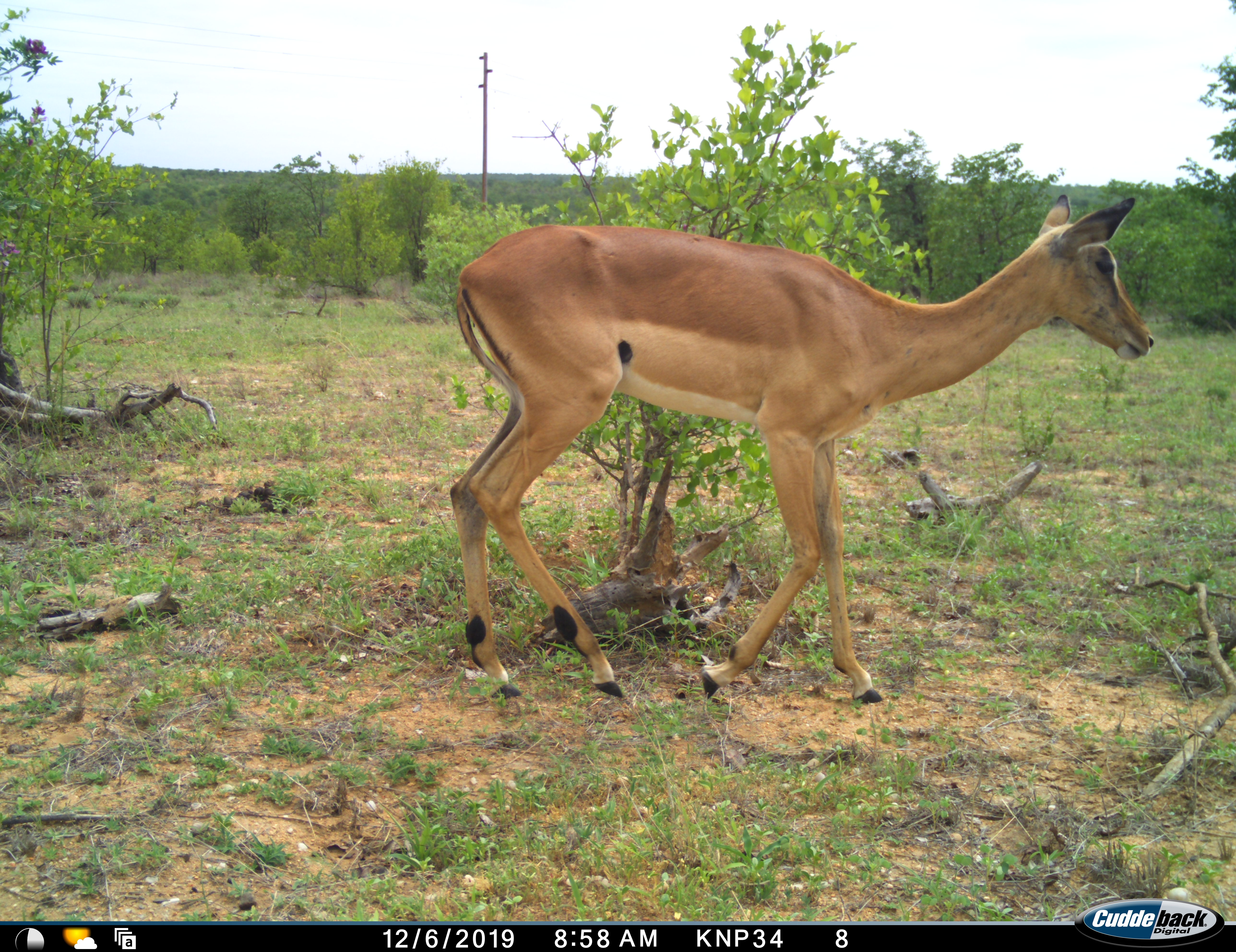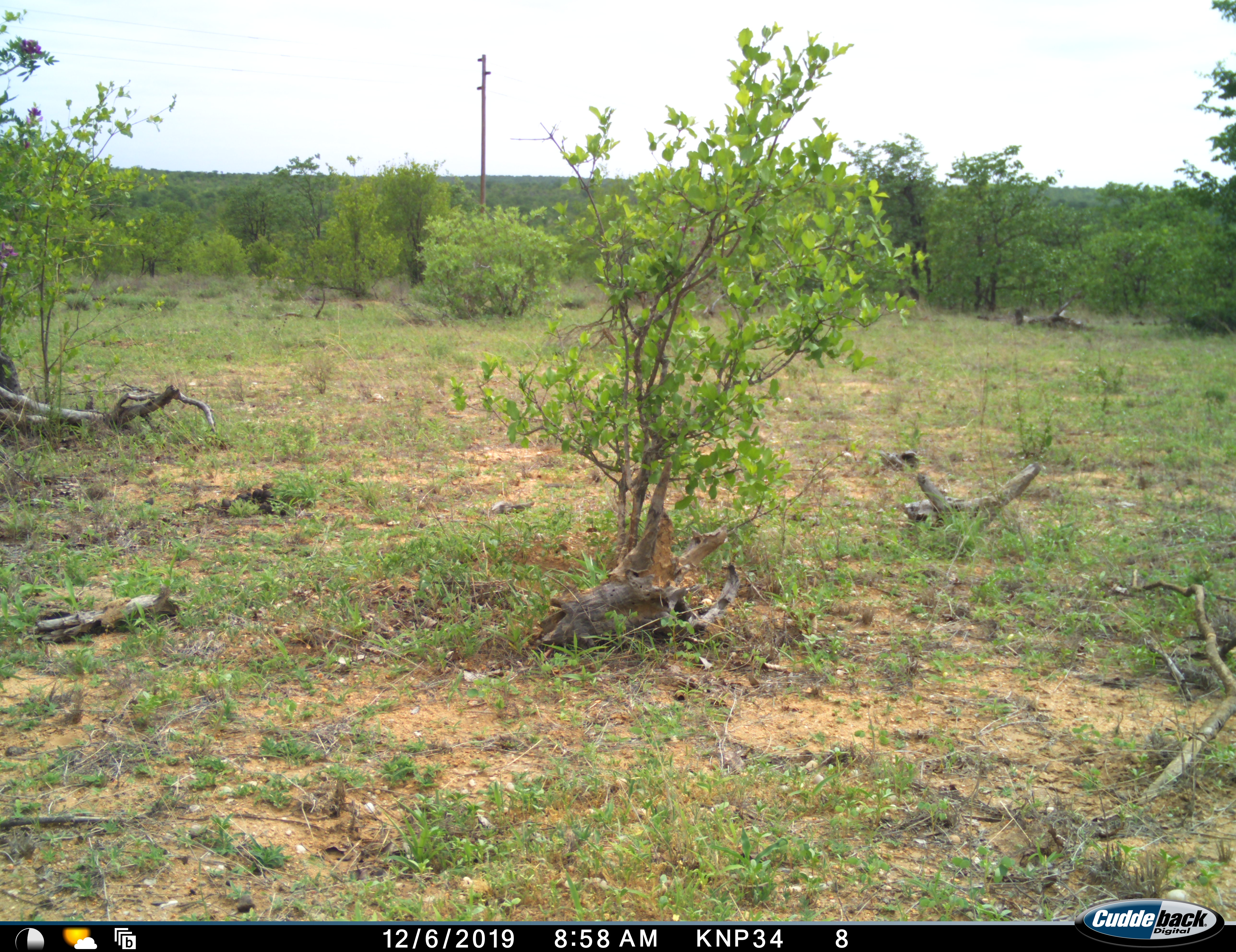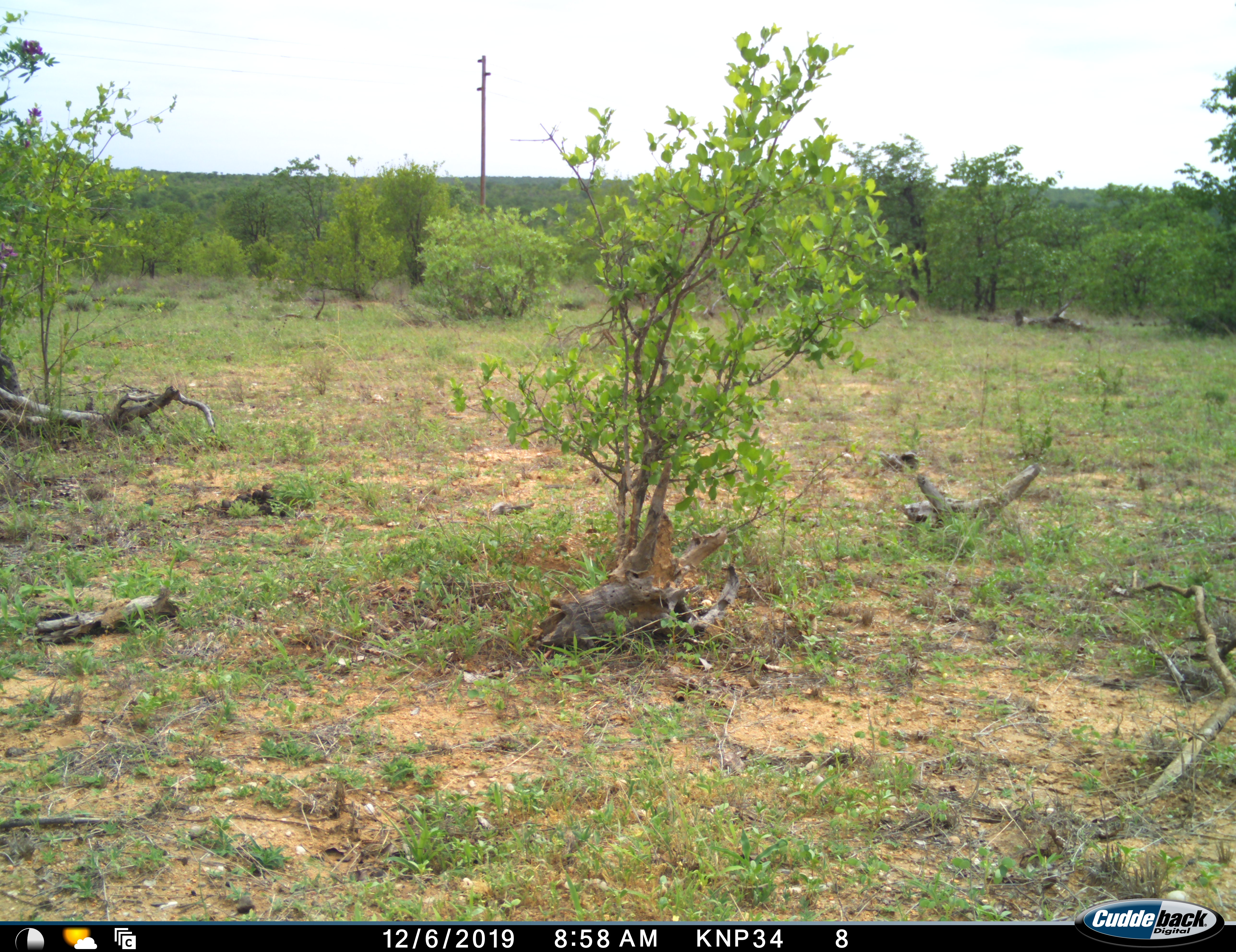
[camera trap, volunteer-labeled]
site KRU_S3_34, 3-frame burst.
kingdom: Animalia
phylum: Chordata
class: Mammalia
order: Artiodactyla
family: Bovidae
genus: Aepyceros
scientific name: Aepyceros melampus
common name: impala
Impala (Aepyceros melampus), count 1. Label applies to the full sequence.